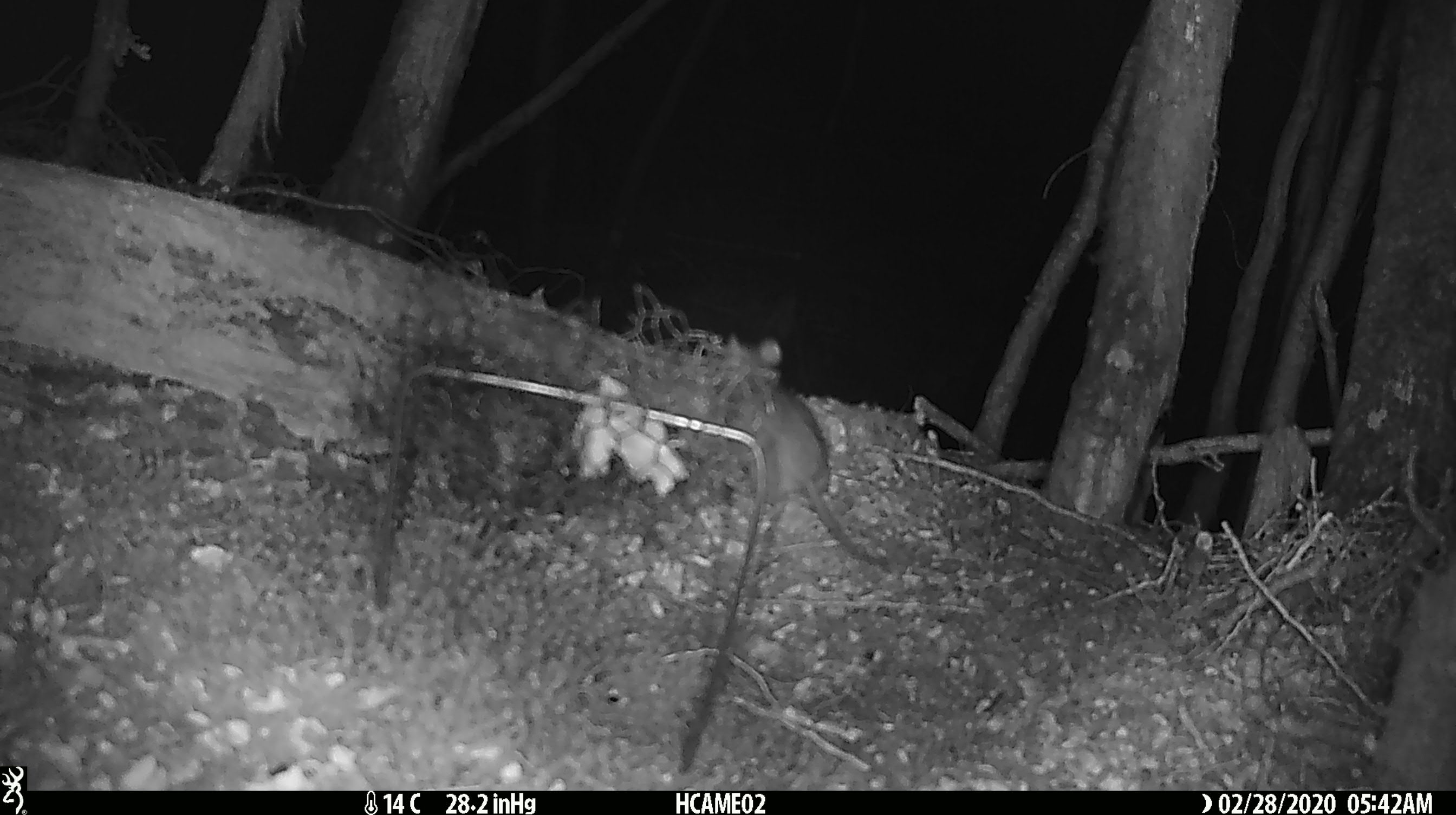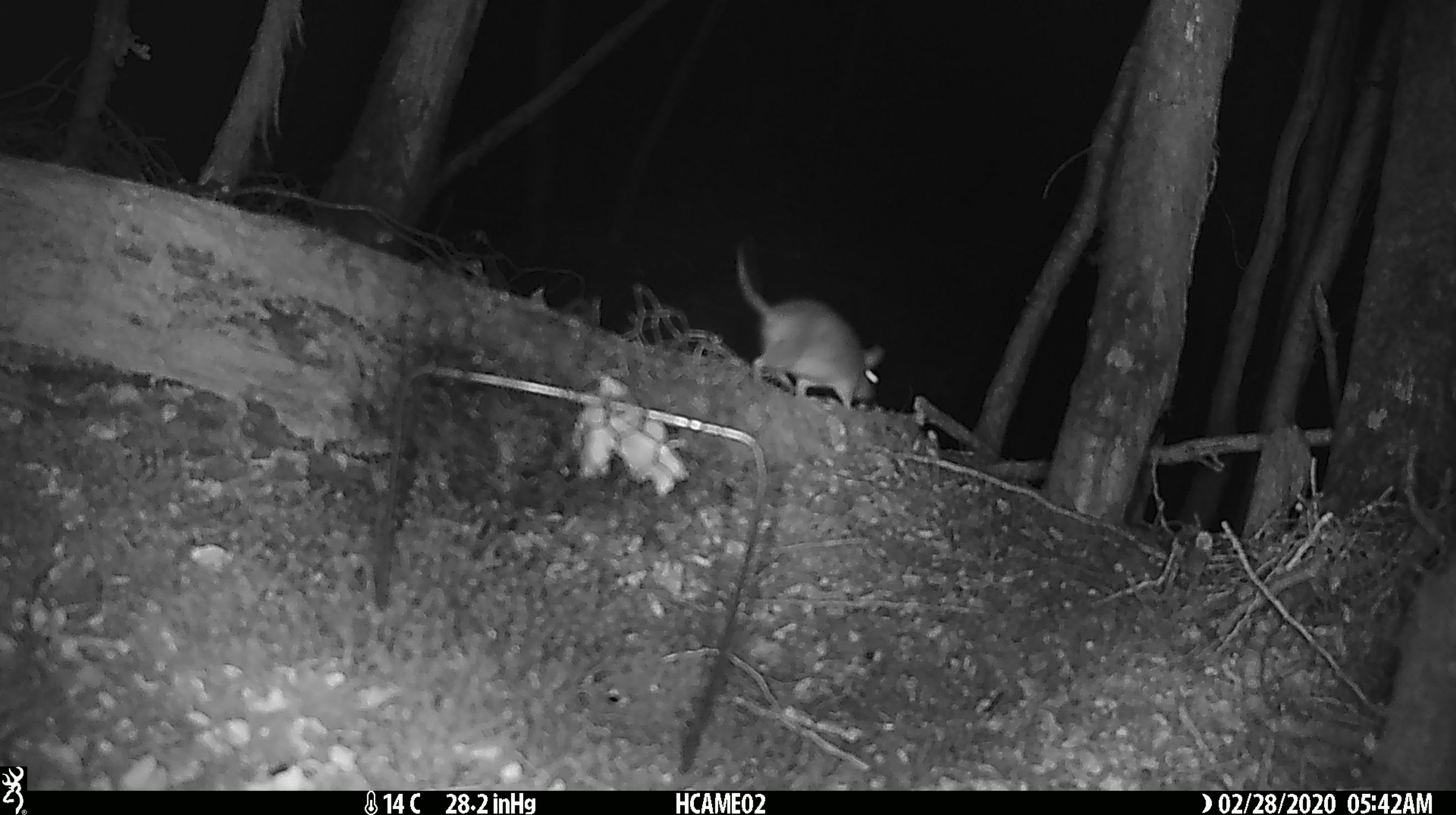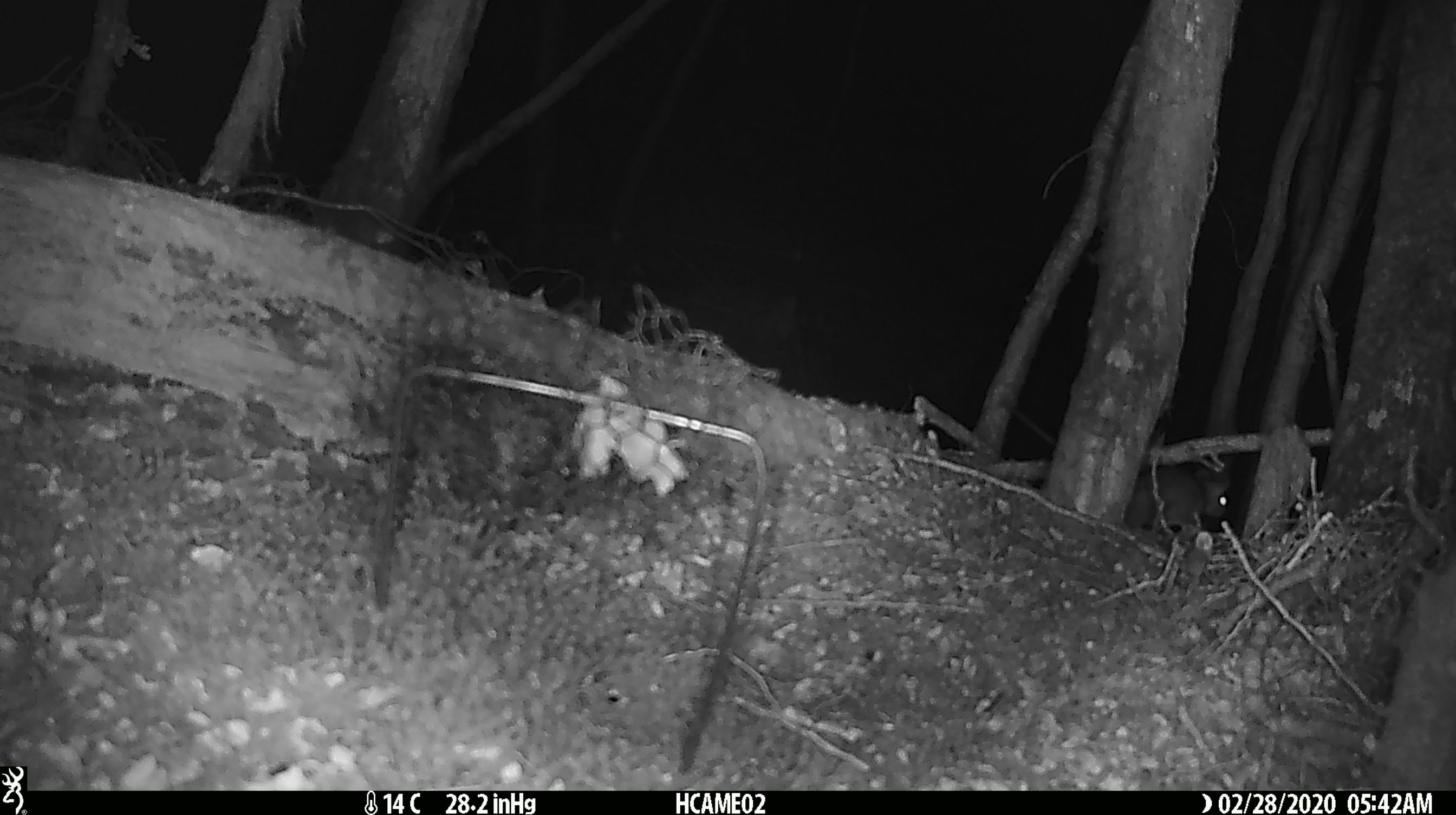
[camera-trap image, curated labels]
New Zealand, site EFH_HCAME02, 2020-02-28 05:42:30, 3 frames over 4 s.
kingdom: Animalia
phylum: Chordata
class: Mammalia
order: Rodentia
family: Muridae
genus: Rattus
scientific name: Rattus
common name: rat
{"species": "rat (Rattus)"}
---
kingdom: Animalia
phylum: Chordata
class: Mammalia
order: Rodentia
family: Muridae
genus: Mus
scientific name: Mus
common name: mouse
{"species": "mouse (Mus)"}